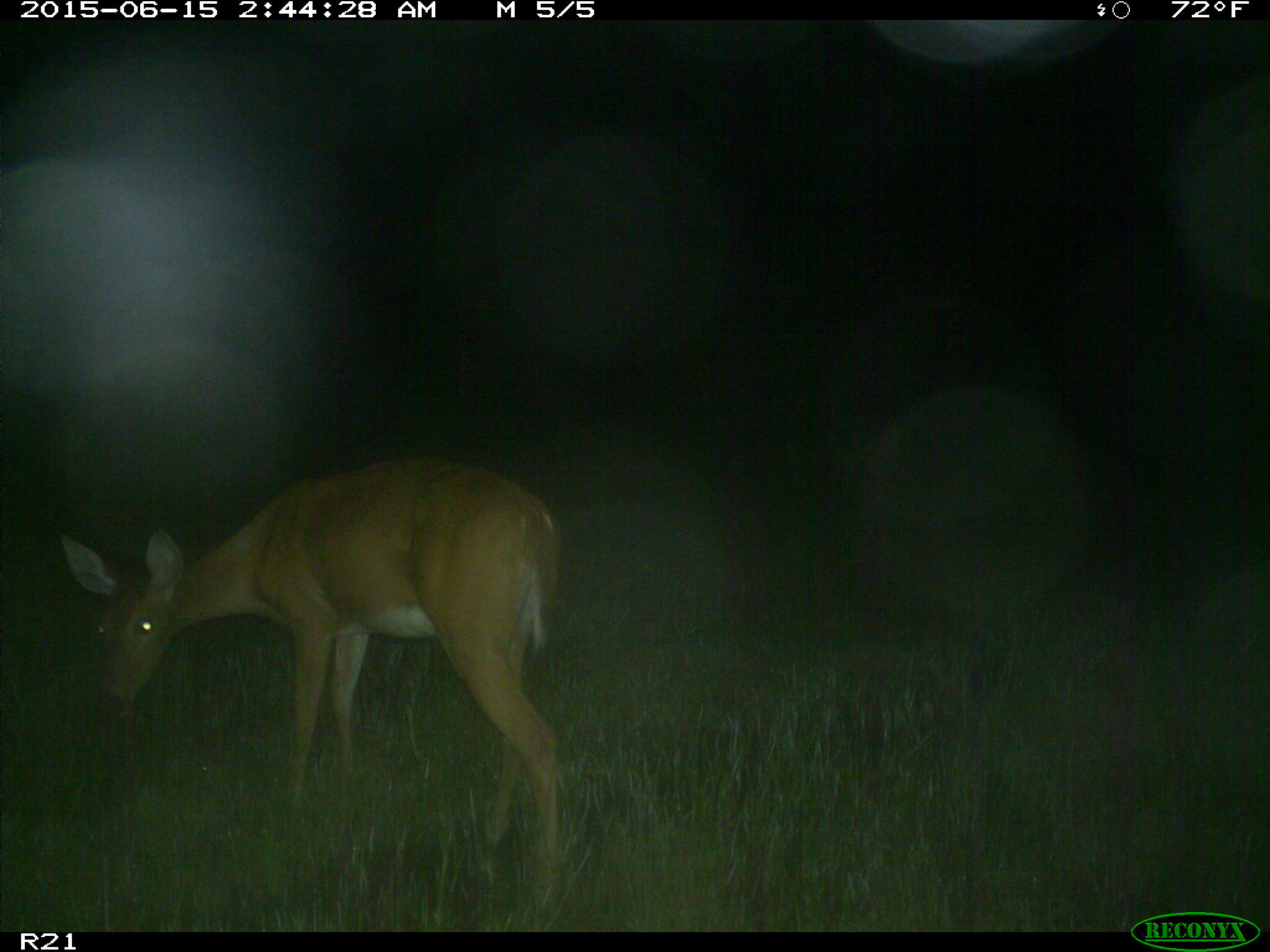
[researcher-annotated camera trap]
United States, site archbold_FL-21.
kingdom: Animalia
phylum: Chordata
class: Mammalia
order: Artiodactyla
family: Cervidae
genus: Odocoileus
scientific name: Odocoileus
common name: deer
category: unidentified deer